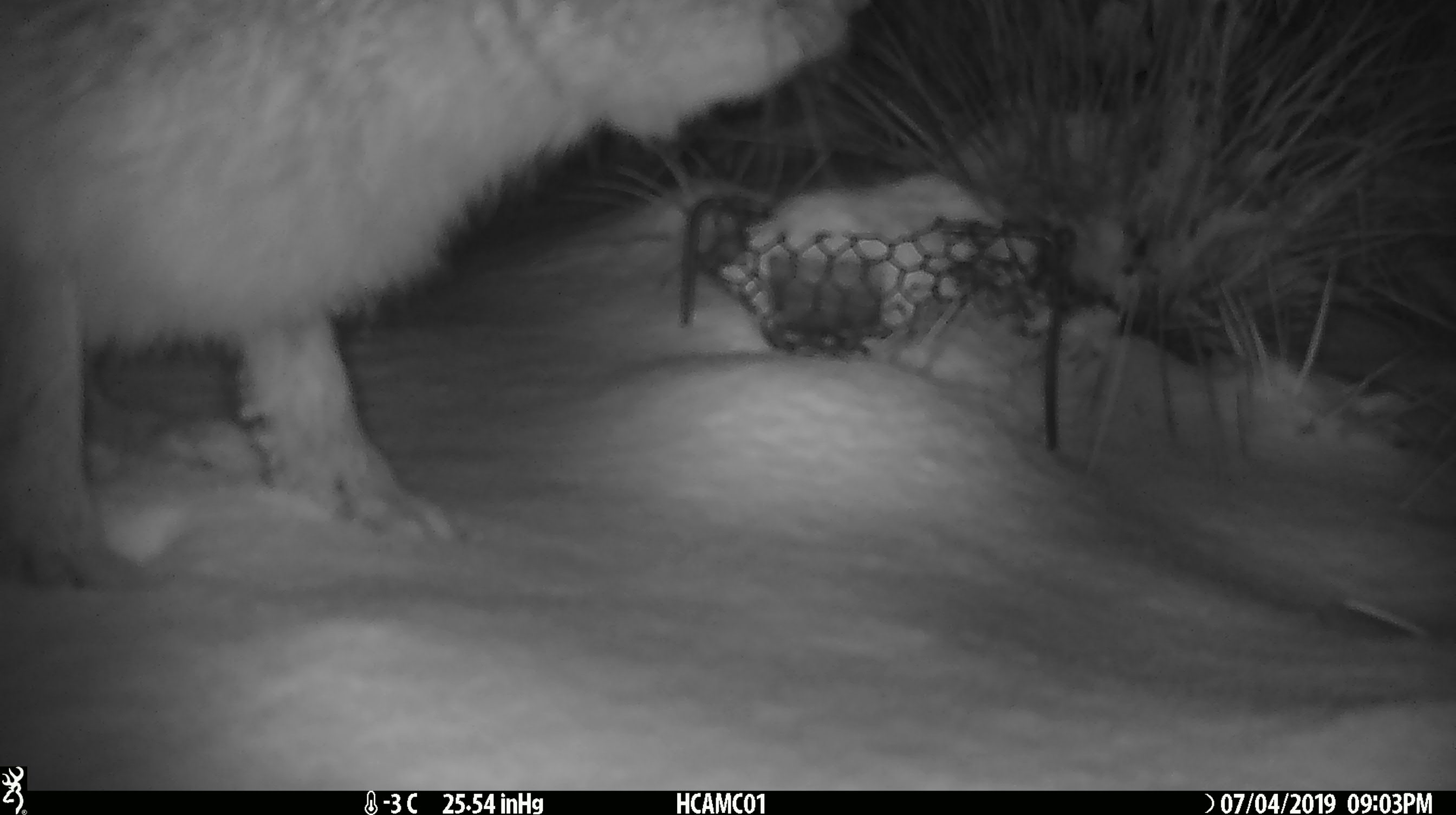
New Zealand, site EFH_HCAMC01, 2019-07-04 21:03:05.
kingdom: Animalia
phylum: Chordata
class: Mammalia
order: Lagomorpha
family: Leporidae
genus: Lepus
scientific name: Lepus europaeus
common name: brown hare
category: hare